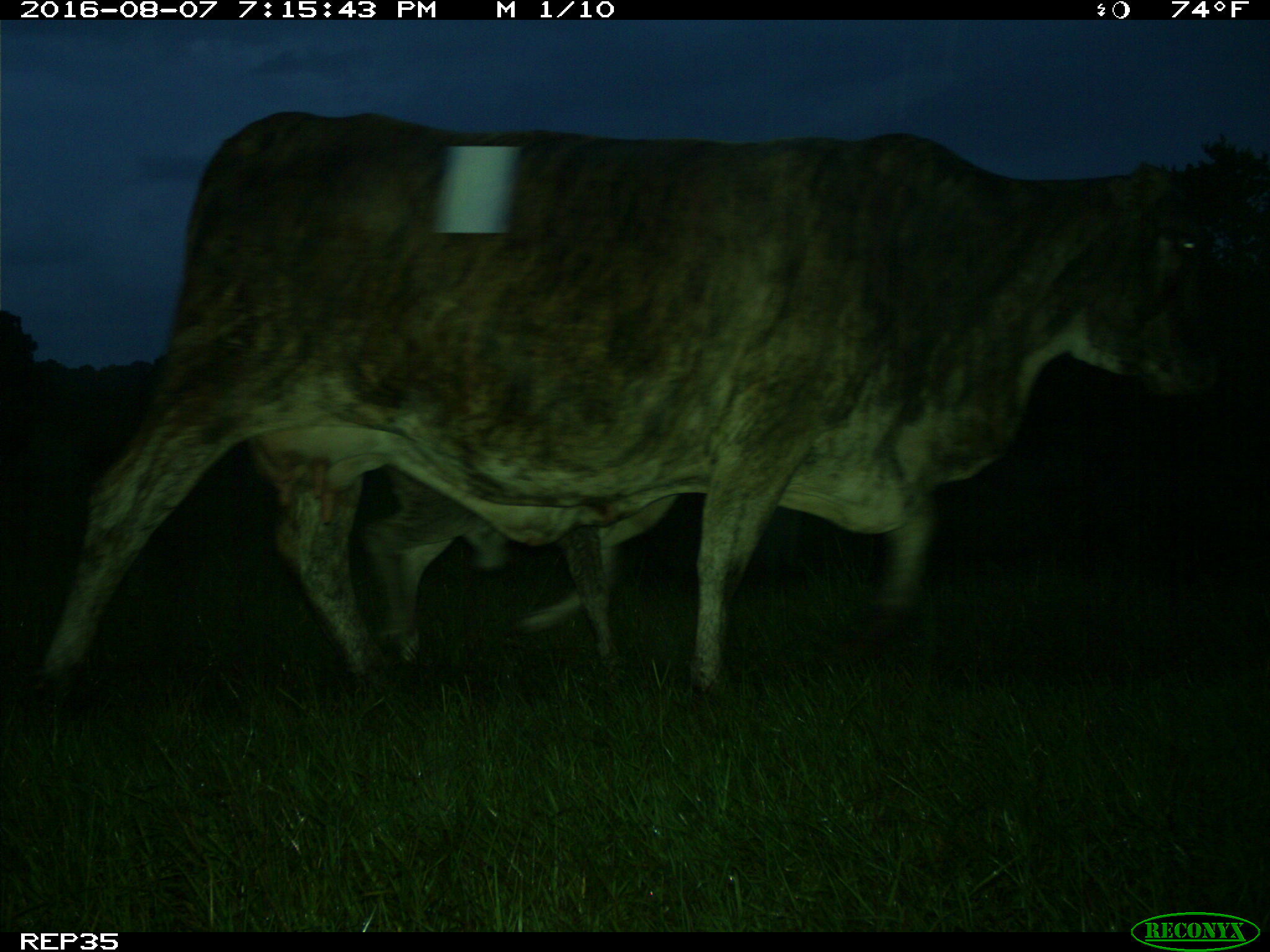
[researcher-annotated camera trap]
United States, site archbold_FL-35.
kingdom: Animalia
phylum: Chordata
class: Mammalia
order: Artiodactyla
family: Bovidae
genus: Bos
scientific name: Bos taurus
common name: domestic cow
Bos taurus (domestic cow).